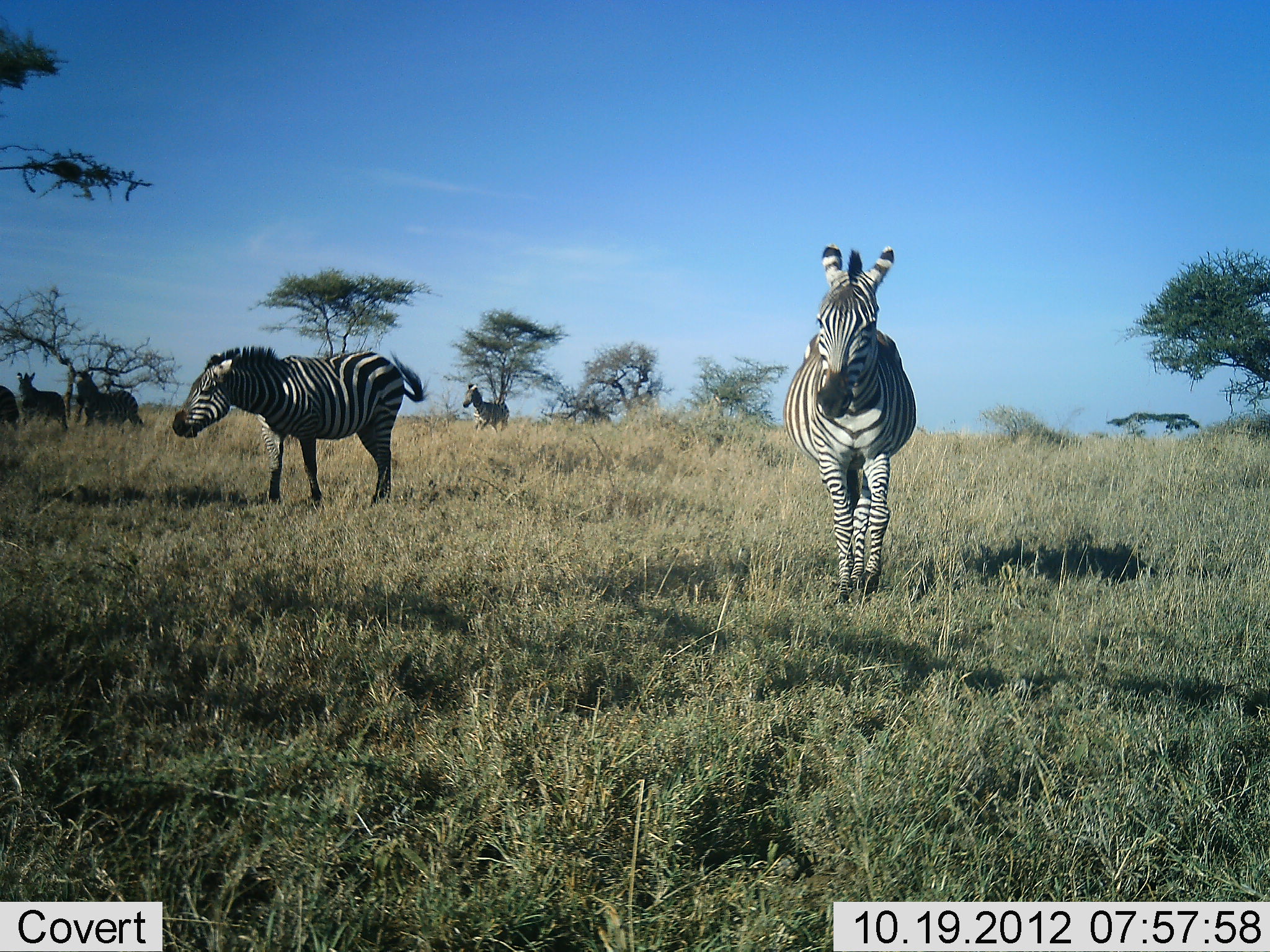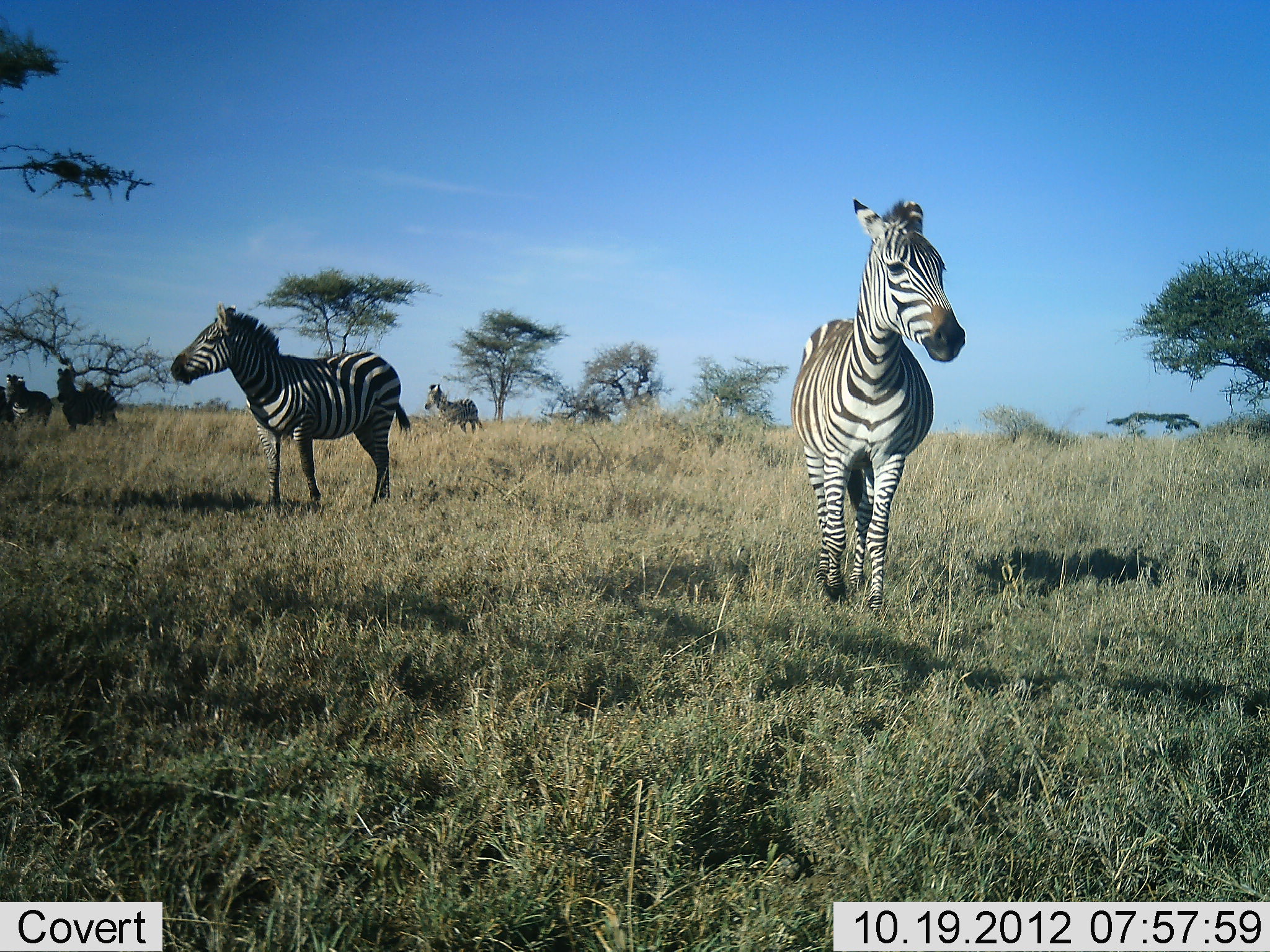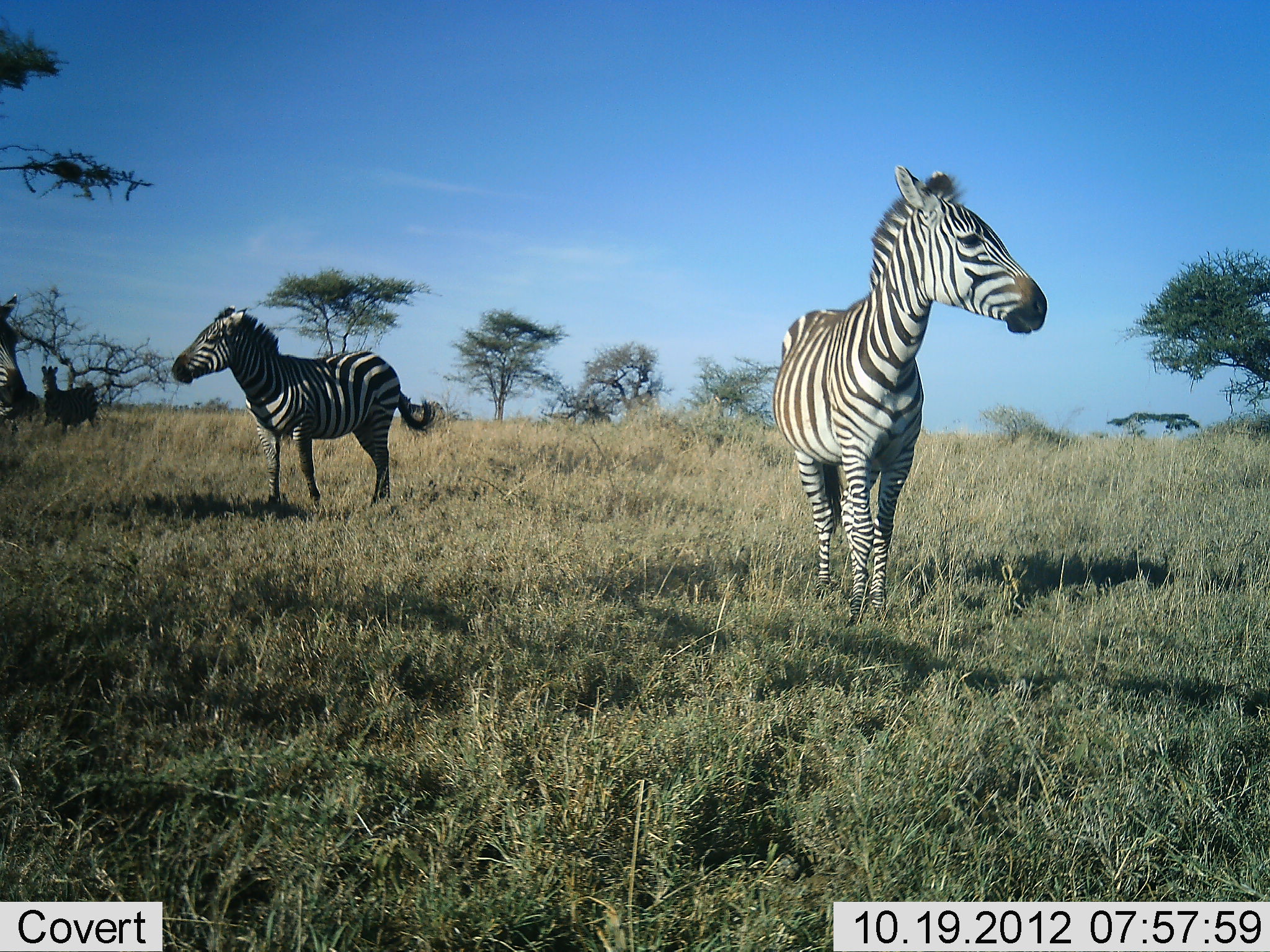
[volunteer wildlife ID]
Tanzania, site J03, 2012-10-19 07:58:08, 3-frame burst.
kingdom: Animalia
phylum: Chordata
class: Mammalia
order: Perissodactyla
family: Equidae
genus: Equus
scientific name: Equus quagga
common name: plains zebra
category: zebra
Zebra (plains zebra) (Equus quagga), count 6. Behavior (volunteer vote fractions): standing 30%, resting 0%, moving 100%, interacting 10%. Young present (vote fraction): 0%. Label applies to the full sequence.